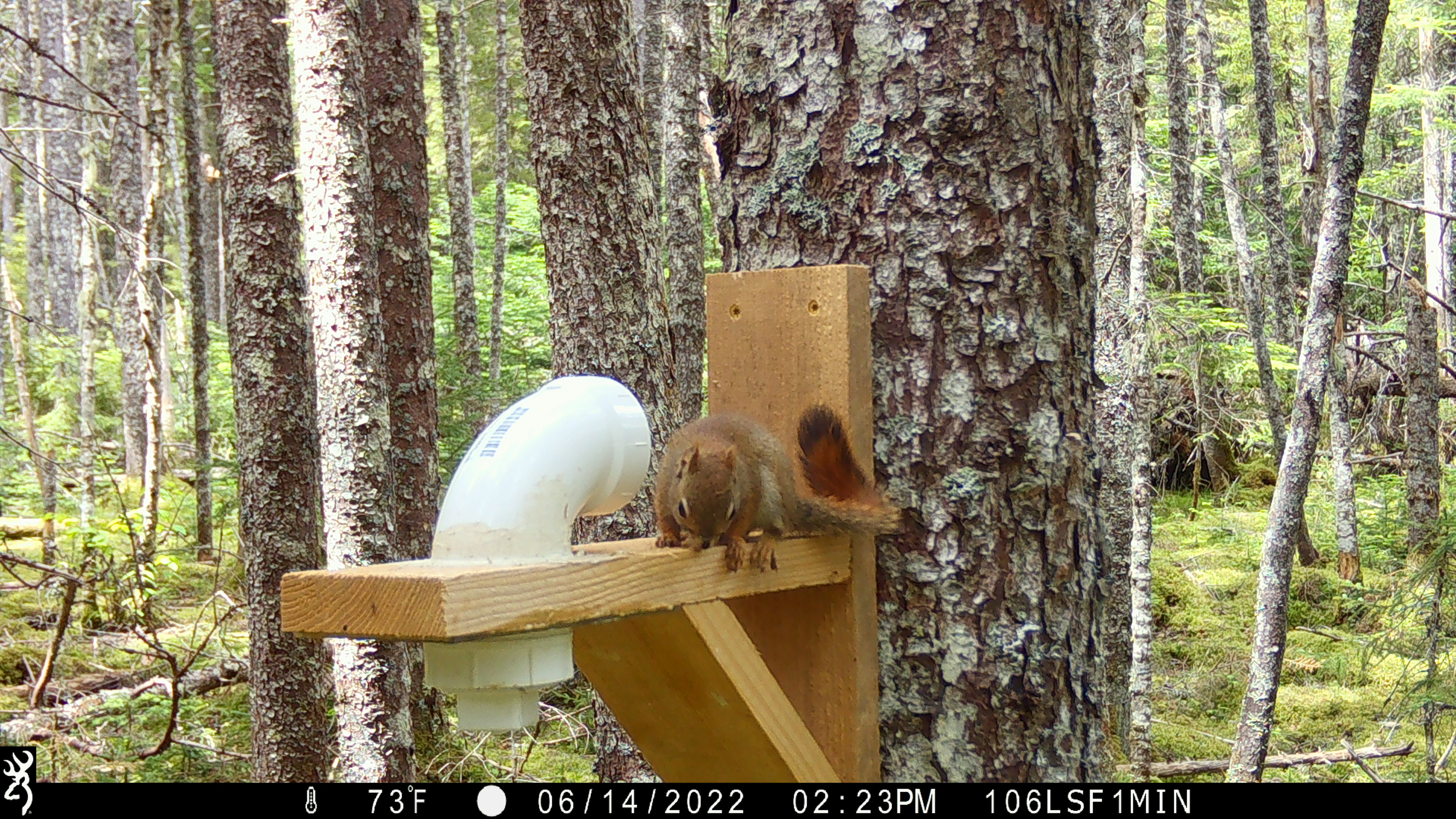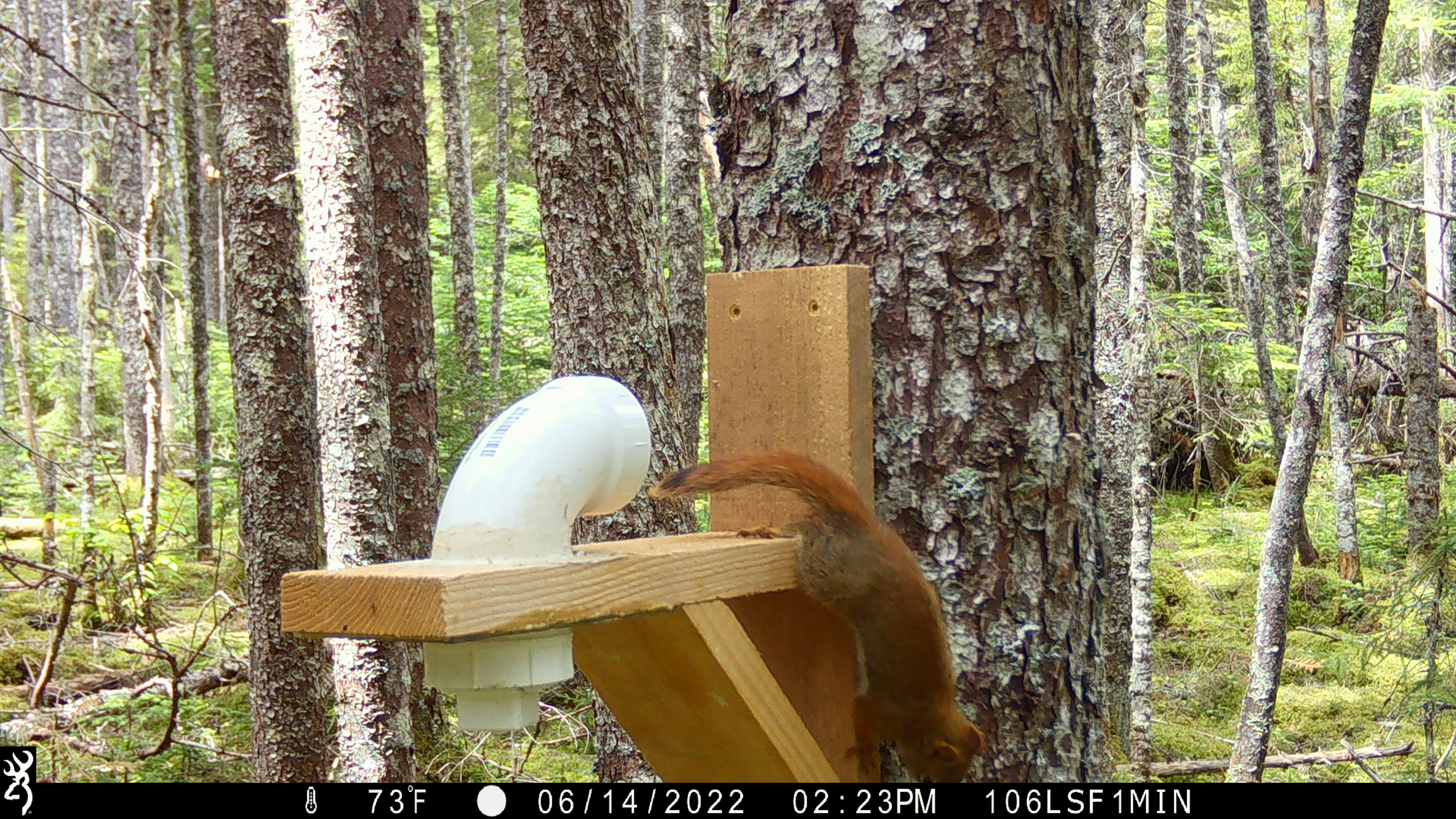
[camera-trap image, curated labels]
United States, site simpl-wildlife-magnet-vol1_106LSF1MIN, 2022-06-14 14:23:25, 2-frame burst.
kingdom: Animalia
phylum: Chordata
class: Mammalia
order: Rodentia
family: Sciuridae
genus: Tamiasciurus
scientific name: Tamiasciurus hudsonicus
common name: red squirrel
Red squirrel (Tamiasciurus hudsonicus).